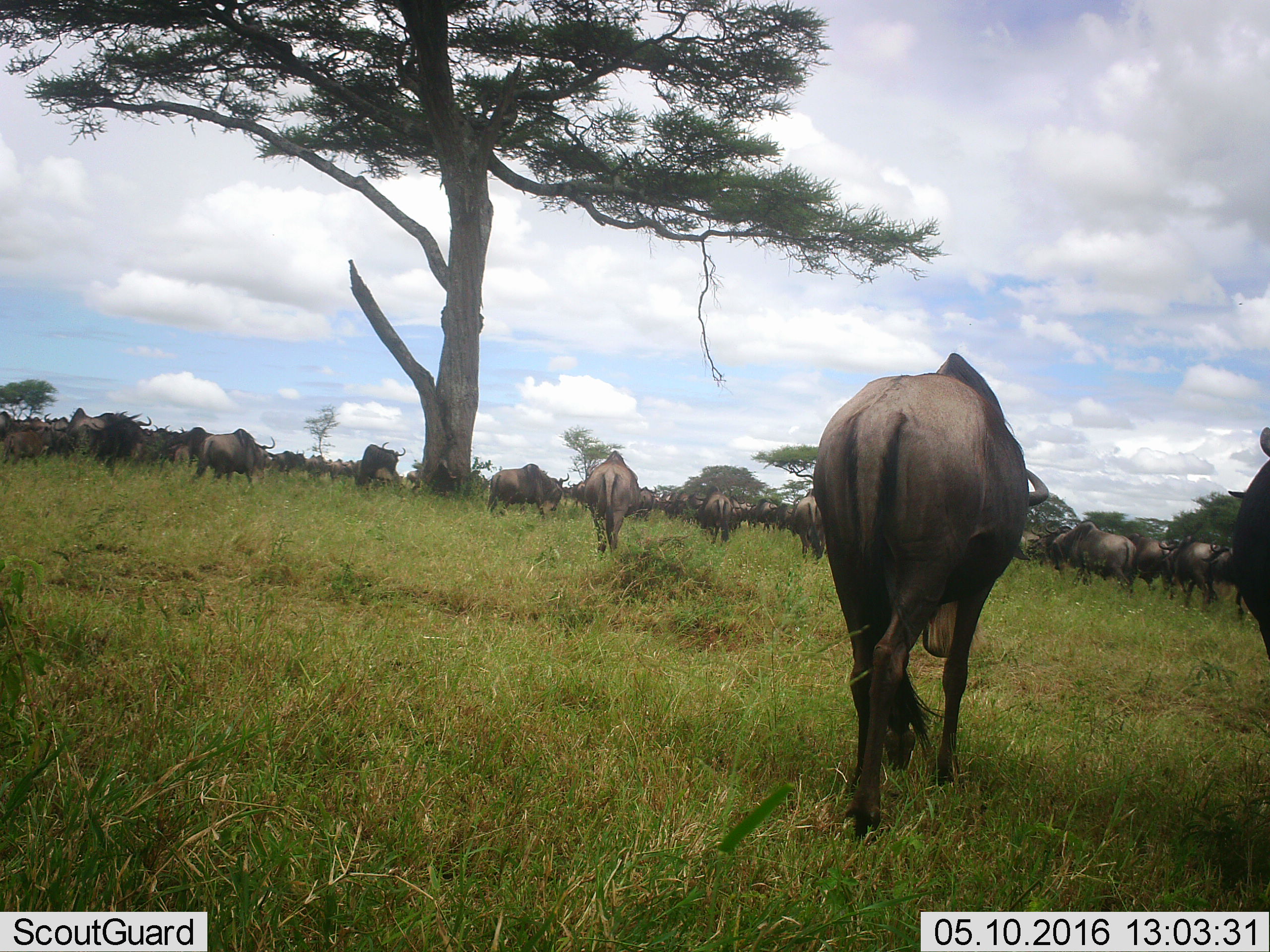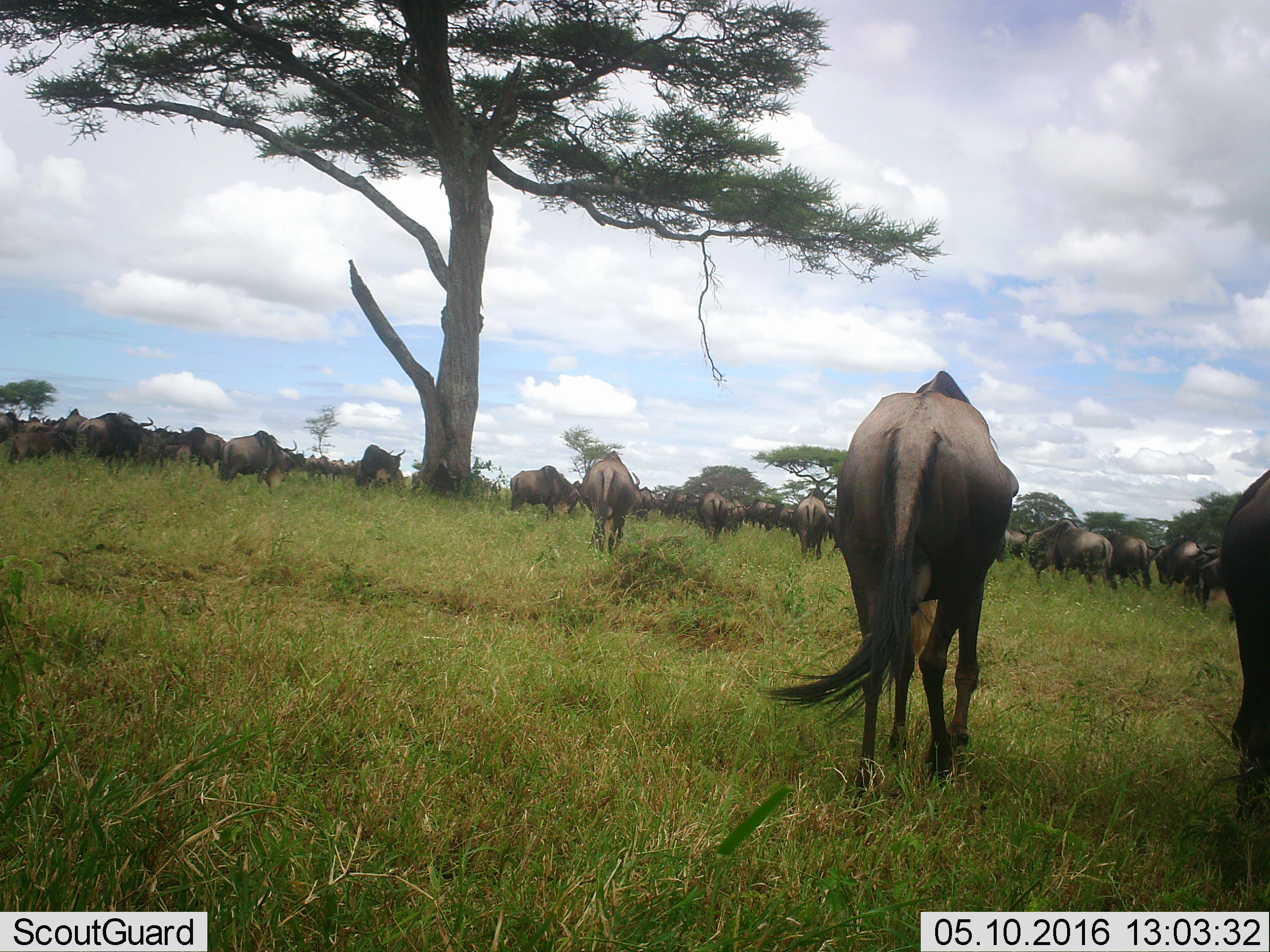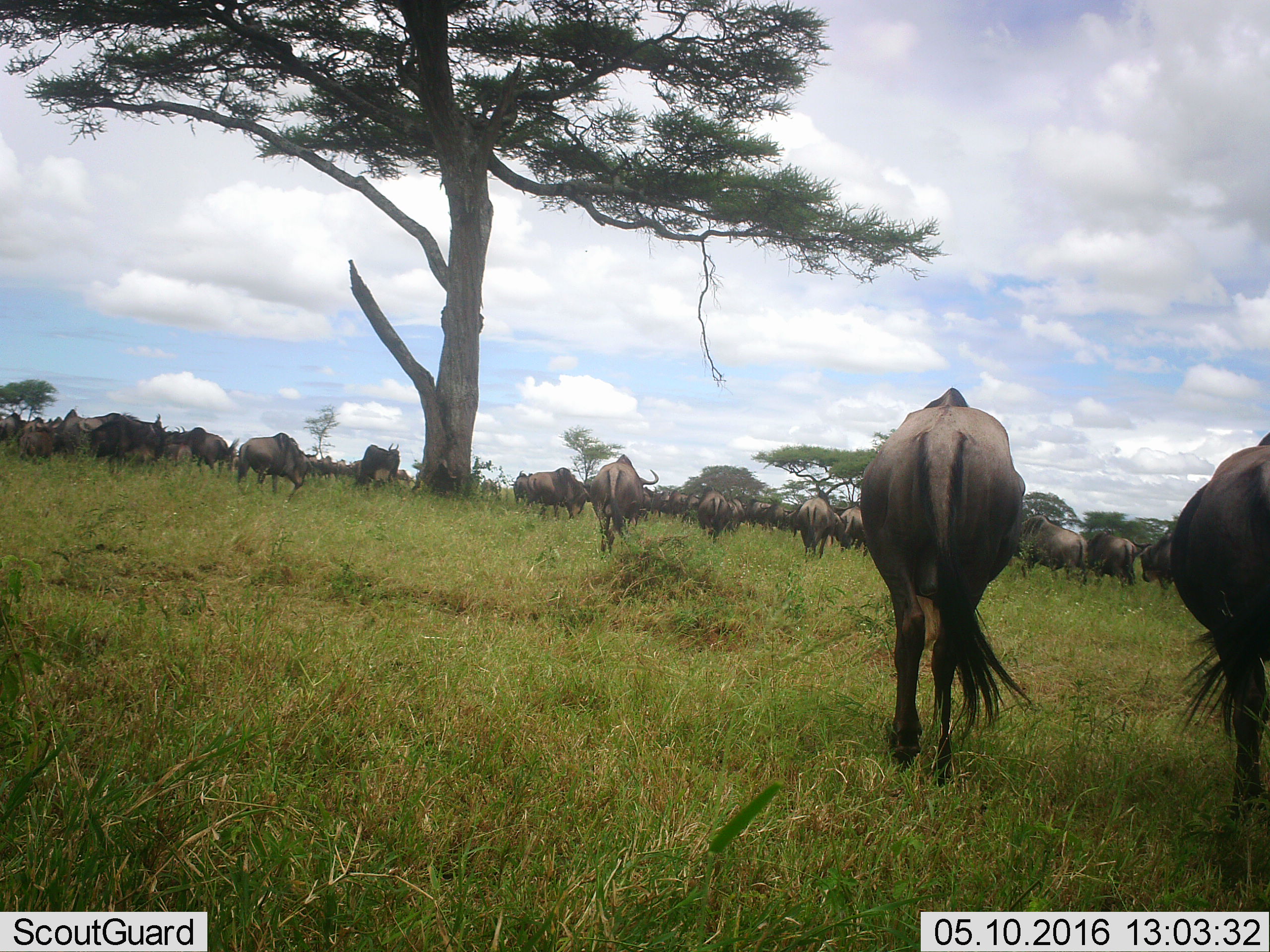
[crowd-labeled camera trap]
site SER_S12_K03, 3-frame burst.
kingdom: Animalia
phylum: Chordata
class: Mammalia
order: Artiodactyla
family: Bovidae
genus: Connochaetes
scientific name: Connochaetes taurinus taurinus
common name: blue wildebeest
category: wildebeestblue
Wildebeestblue (blue wildebeest) (Connochaetes taurinus taurinus), count 11-50. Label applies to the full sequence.